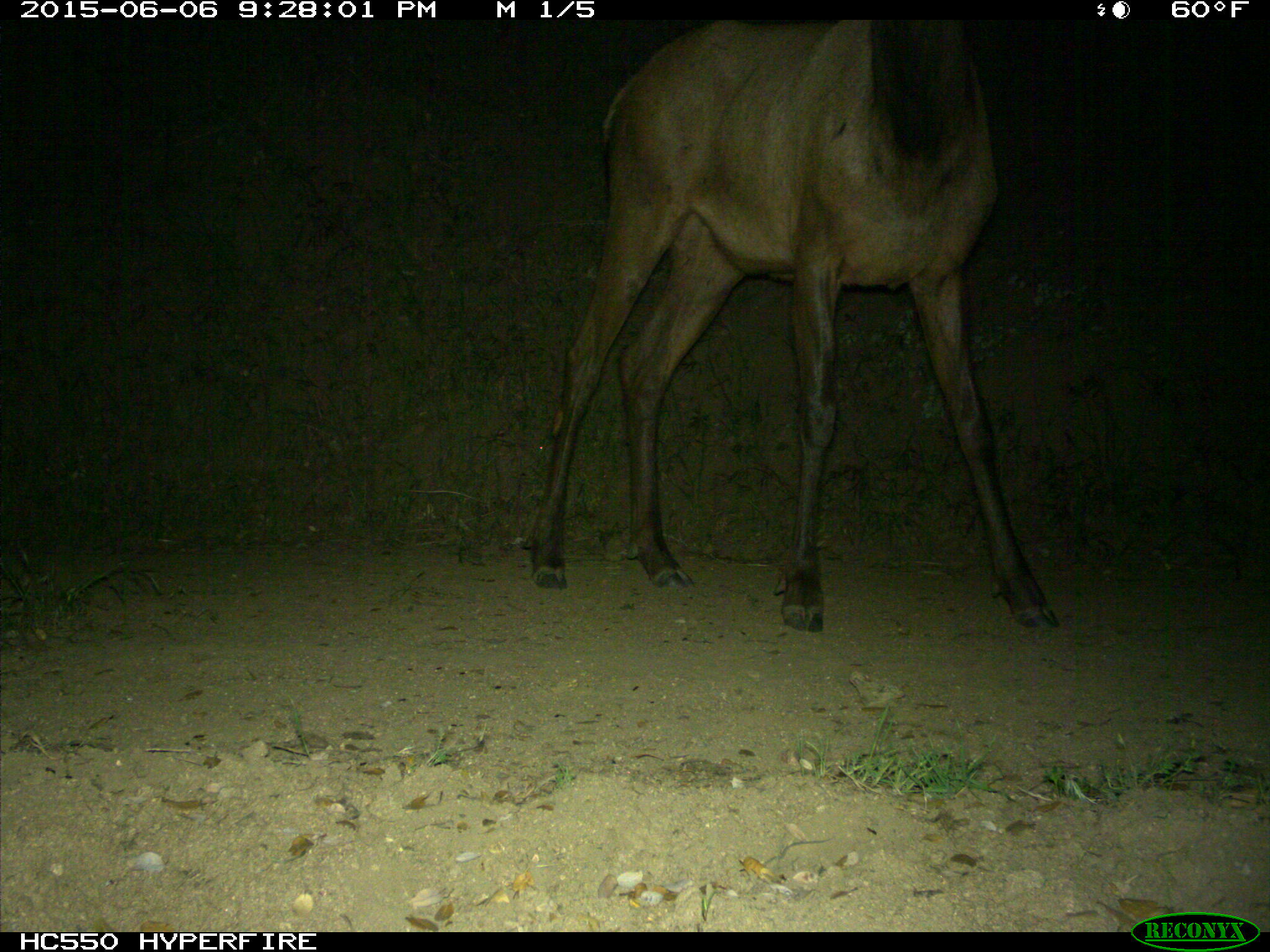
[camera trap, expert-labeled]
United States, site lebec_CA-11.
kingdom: Animalia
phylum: Chordata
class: Mammalia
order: Artiodactyla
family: Cervidae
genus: Cervus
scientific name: Cervus canadensis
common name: elk